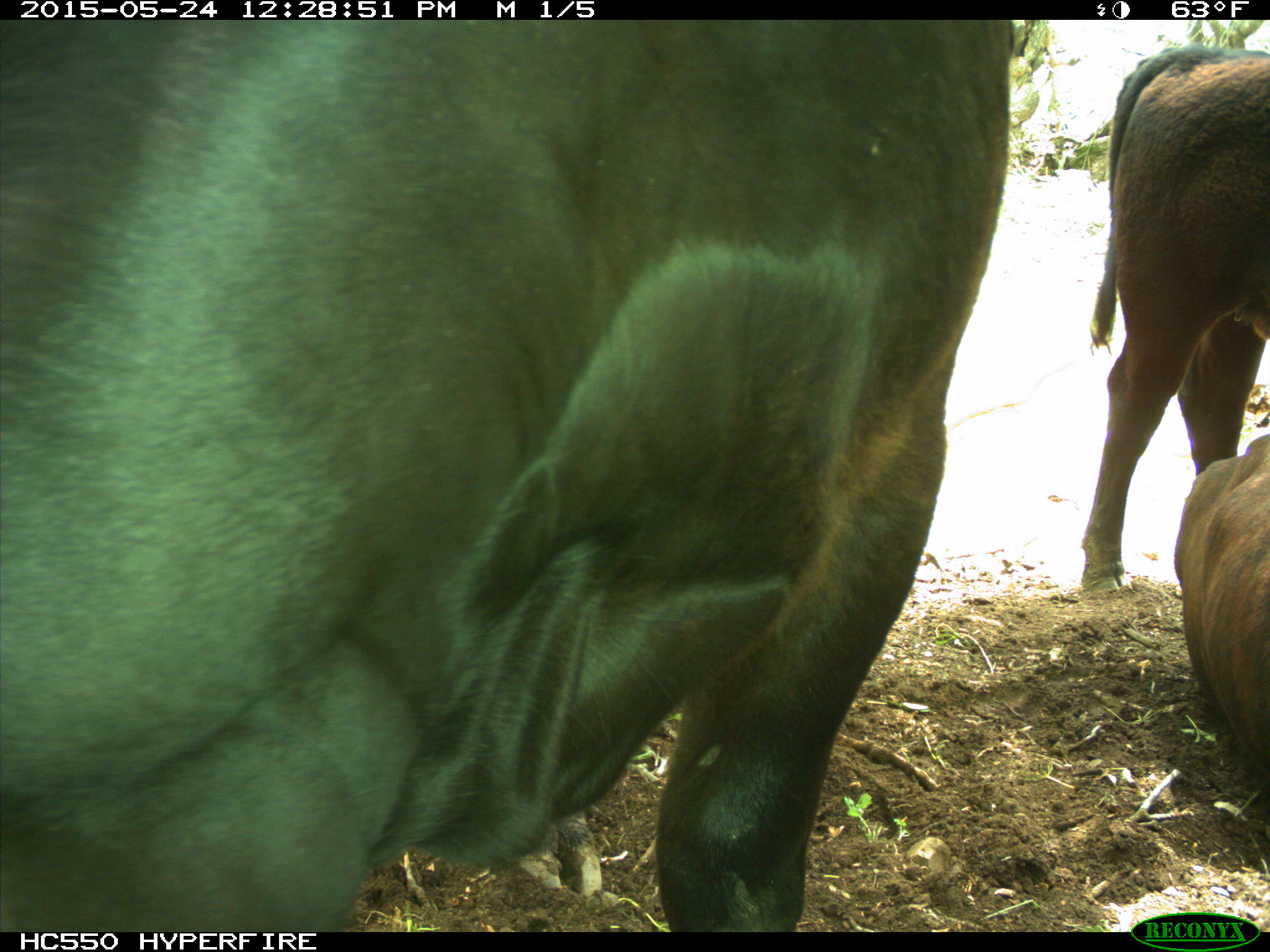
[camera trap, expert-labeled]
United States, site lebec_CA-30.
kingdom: Animalia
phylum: Chordata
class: Mammalia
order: Artiodactyla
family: Bovidae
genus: Bos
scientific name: Bos taurus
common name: domestic cow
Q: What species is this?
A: Bos taurus (domestic cow).